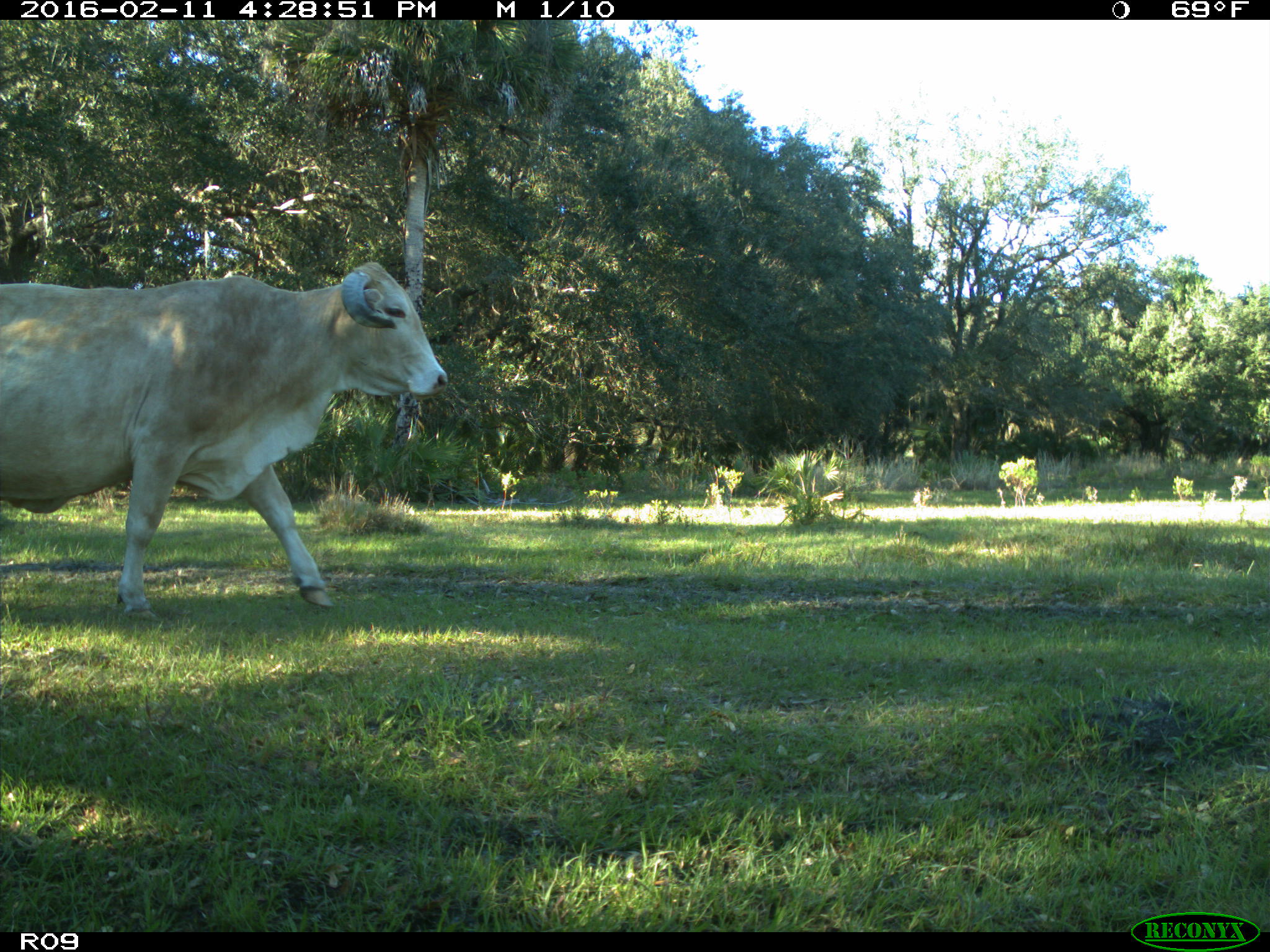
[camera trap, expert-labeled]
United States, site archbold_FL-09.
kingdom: Animalia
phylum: Chordata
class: Mammalia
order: Artiodactyla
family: Bovidae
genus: Bos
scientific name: Bos taurus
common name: domestic cow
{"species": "Bos taurus (domestic cow)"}